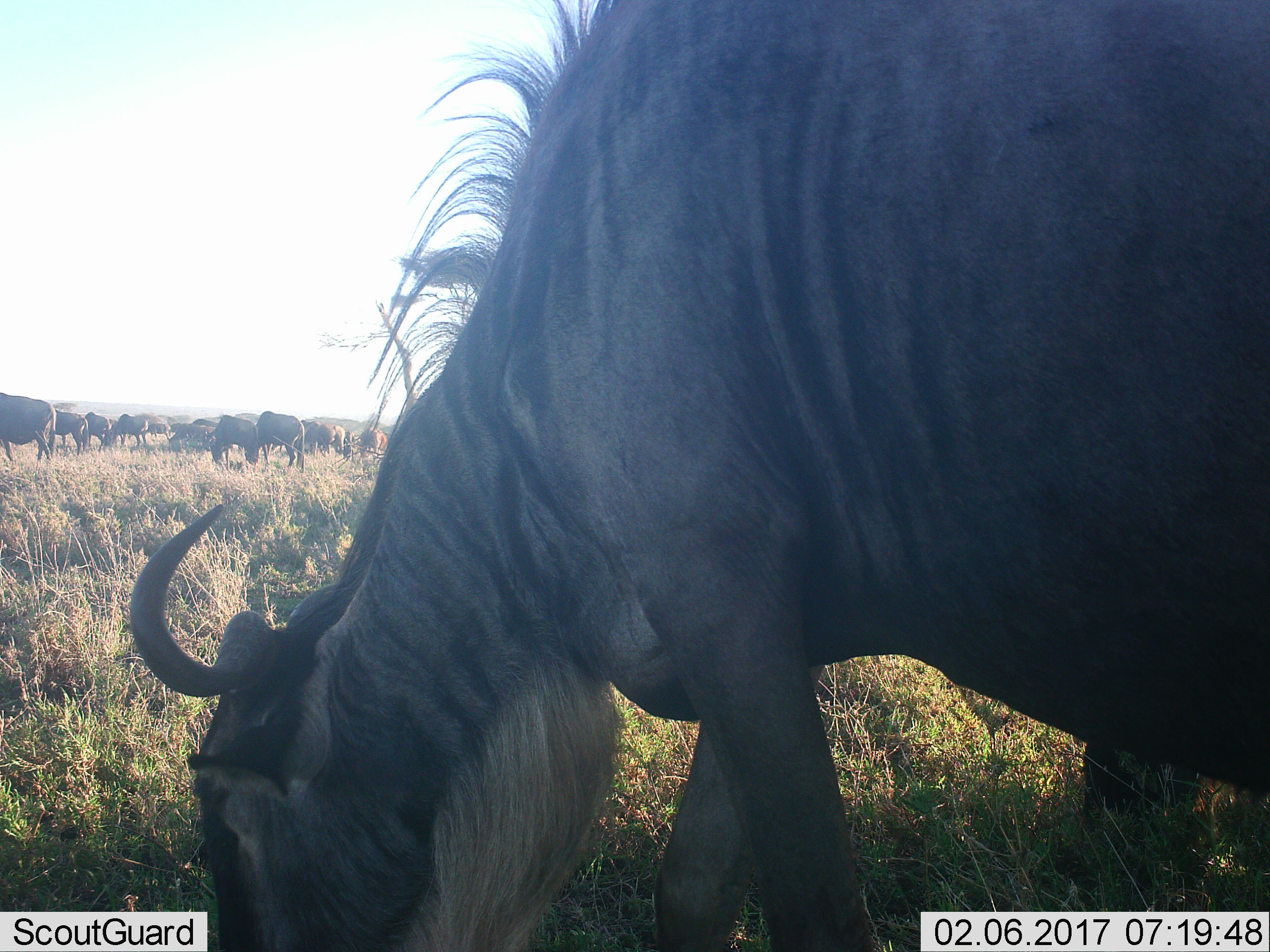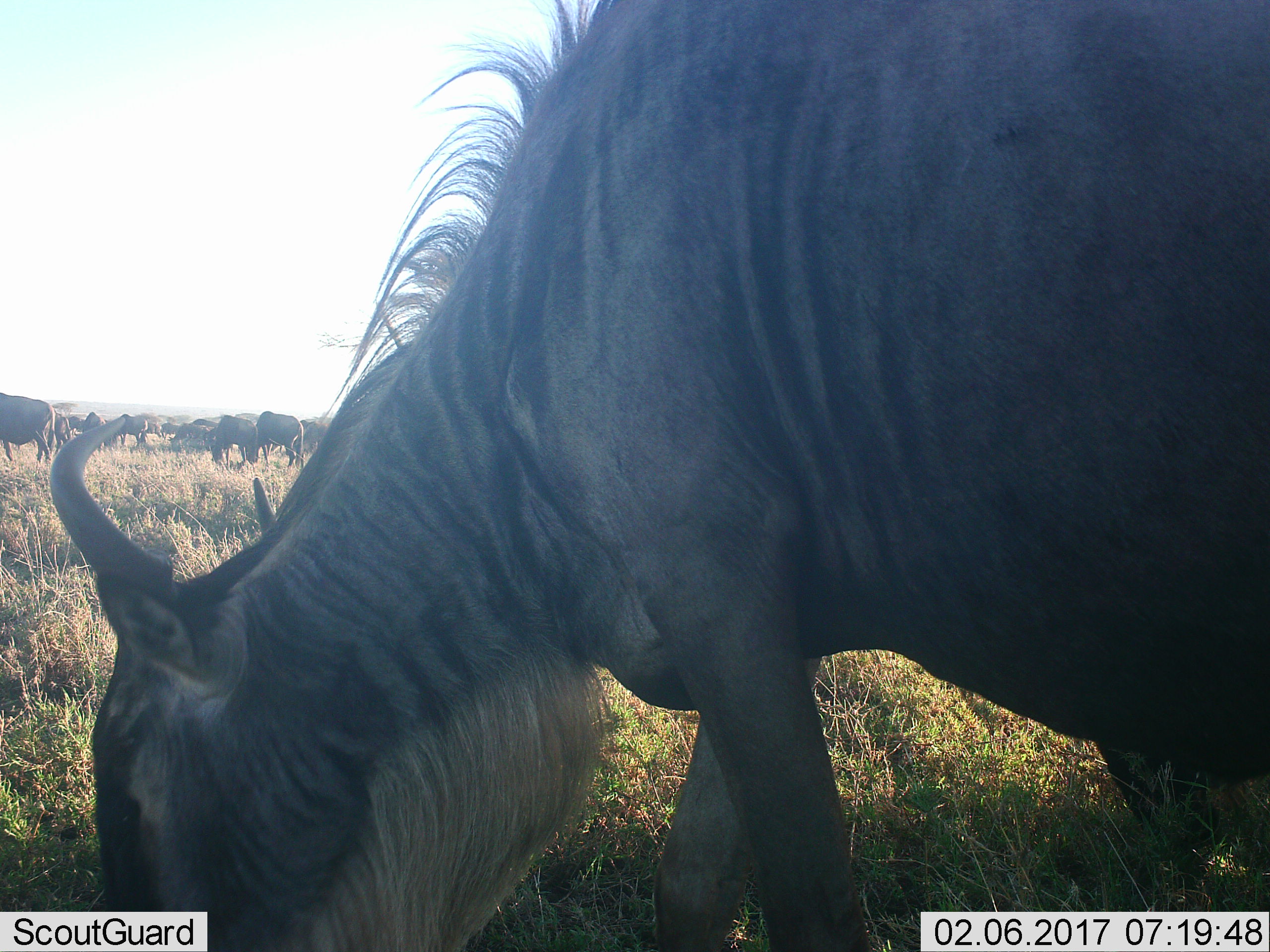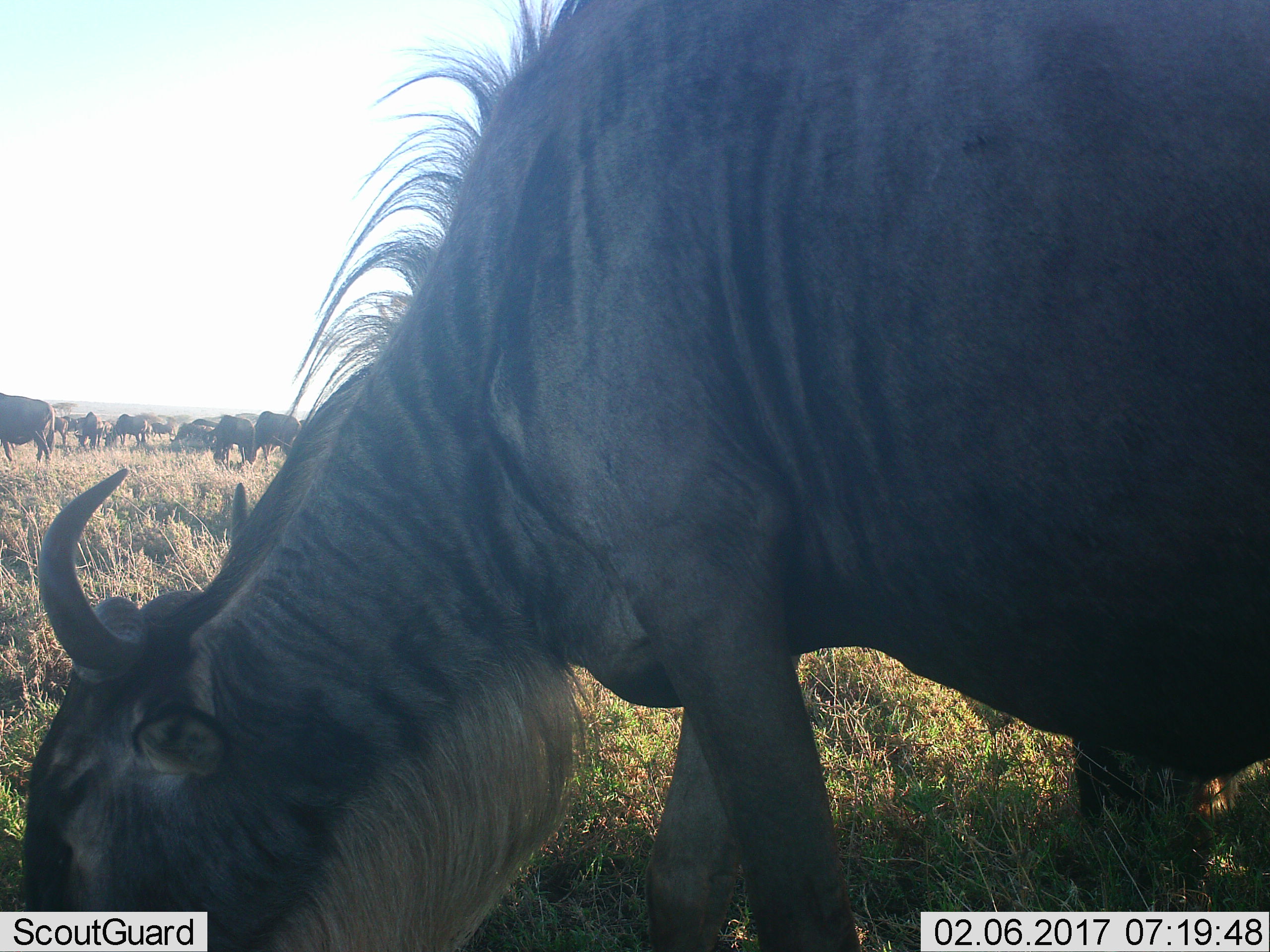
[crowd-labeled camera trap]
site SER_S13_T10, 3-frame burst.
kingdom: Animalia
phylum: Chordata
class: Mammalia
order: Artiodactyla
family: Bovidae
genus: Connochaetes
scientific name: Connochaetes taurinus taurinus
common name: blue wildebeest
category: wildebeestblue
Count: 1.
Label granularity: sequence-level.